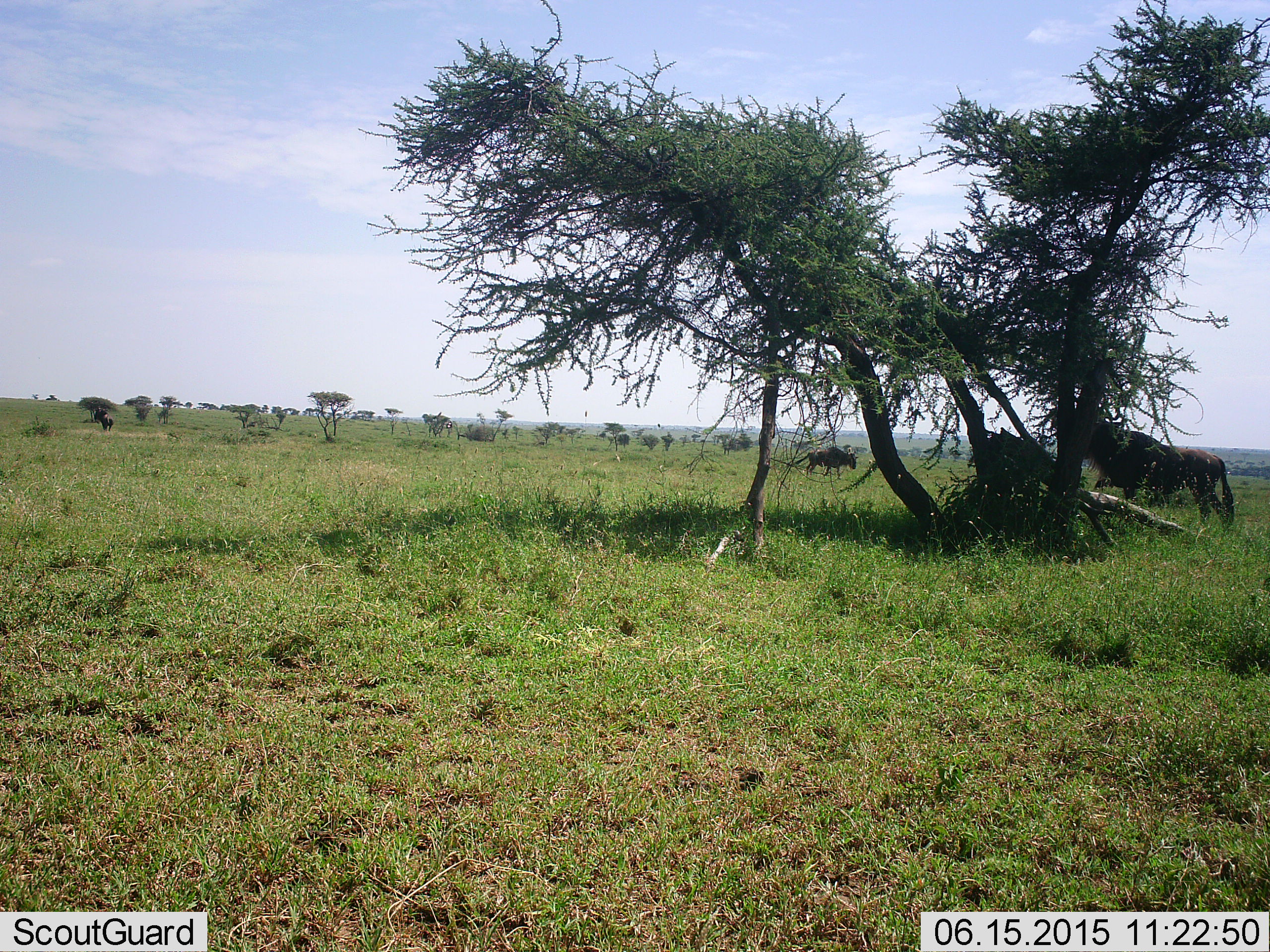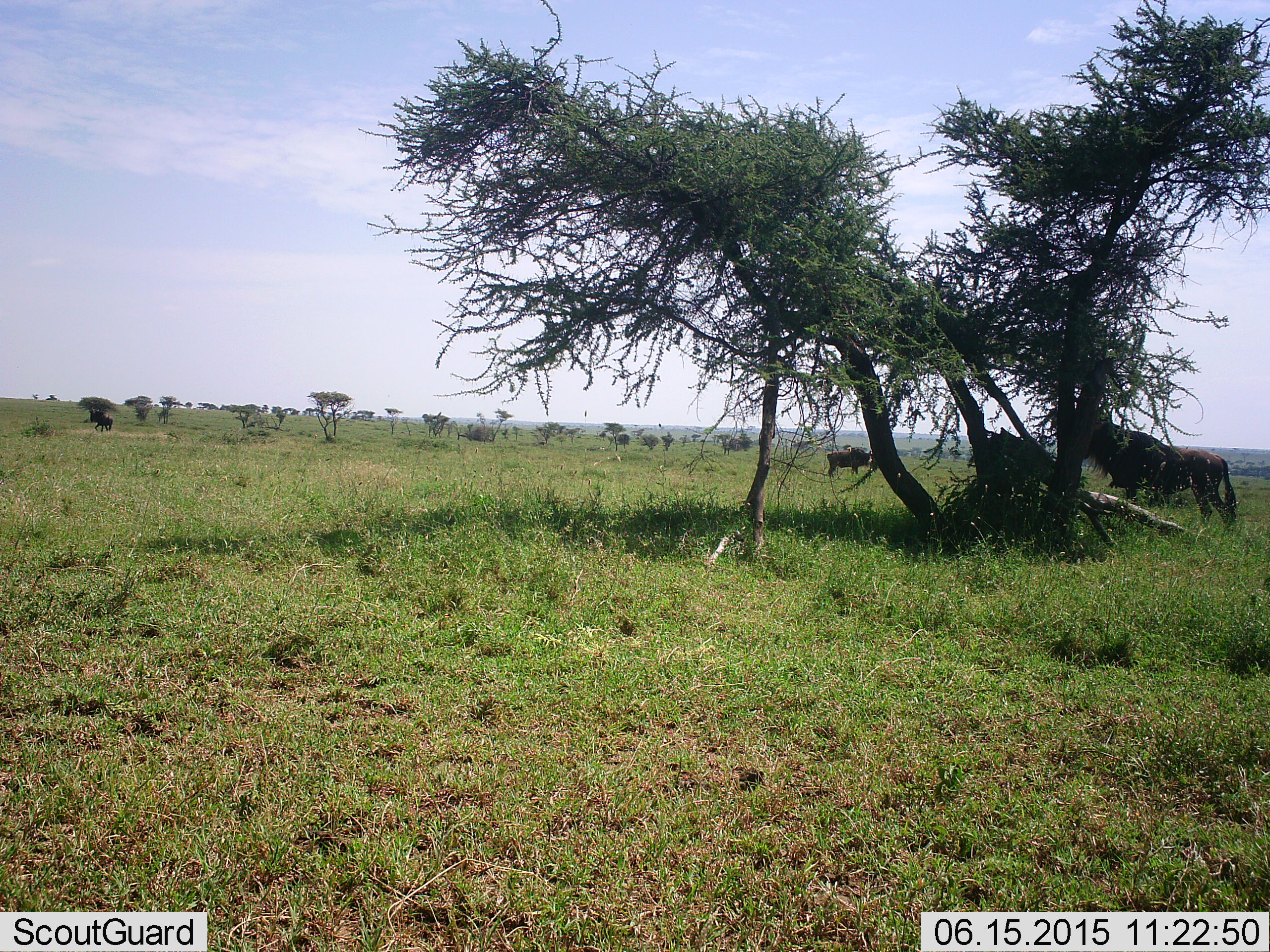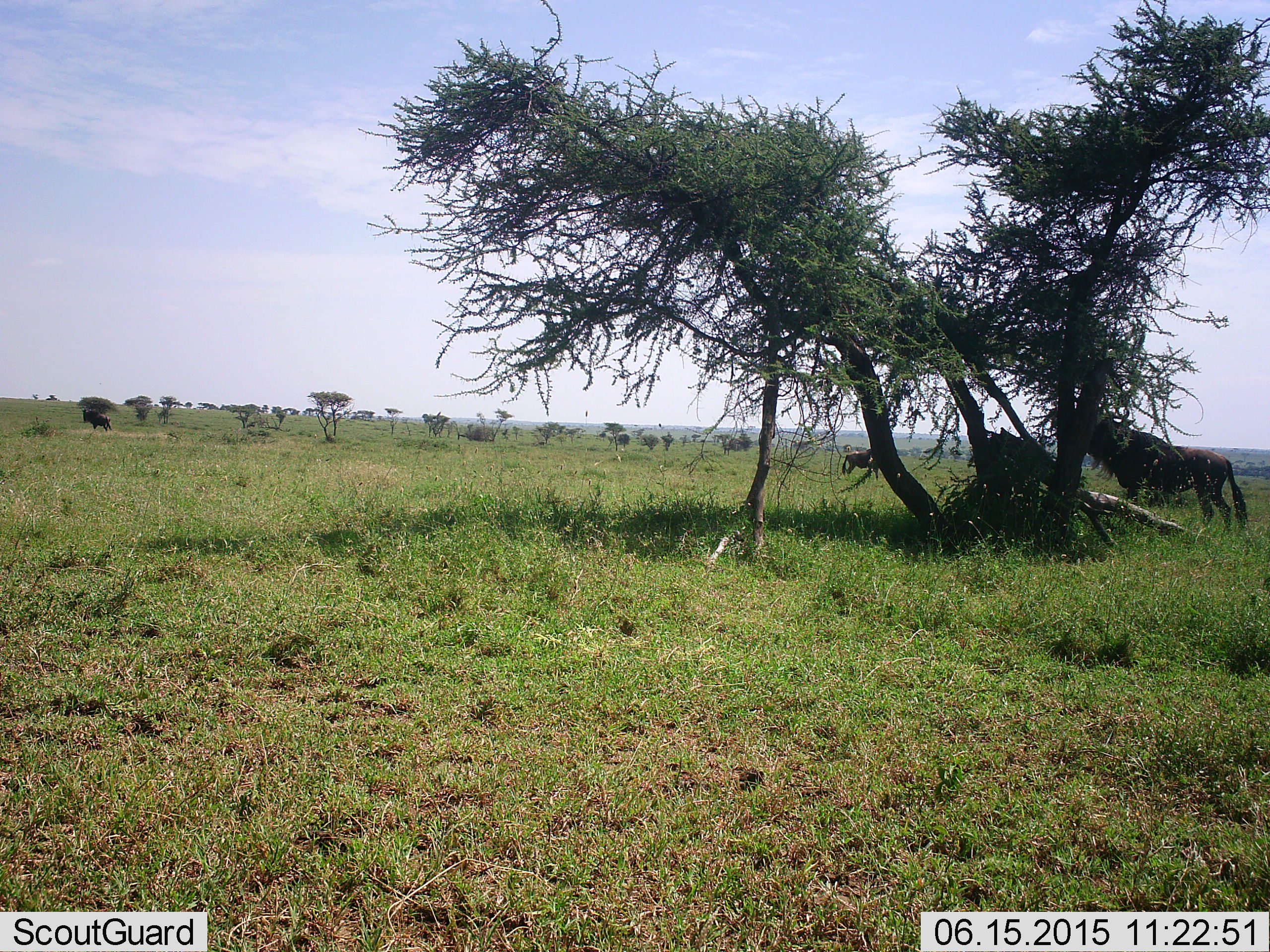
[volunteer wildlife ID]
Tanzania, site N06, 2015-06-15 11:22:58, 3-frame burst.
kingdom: Animalia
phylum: Chordata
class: Mammalia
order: Artiodactyla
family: Bovidae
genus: Connochaetes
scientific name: Connochaetes taurinus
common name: blue wildebeest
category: wildebeest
Wildebeest (blue wildebeest) (Connochaetes taurinus), count 4. Behavior (volunteer vote fractions): standing 70%, resting 0%, moving 40%, interacting 0%. Young present (vote fraction): 0%. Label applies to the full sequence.